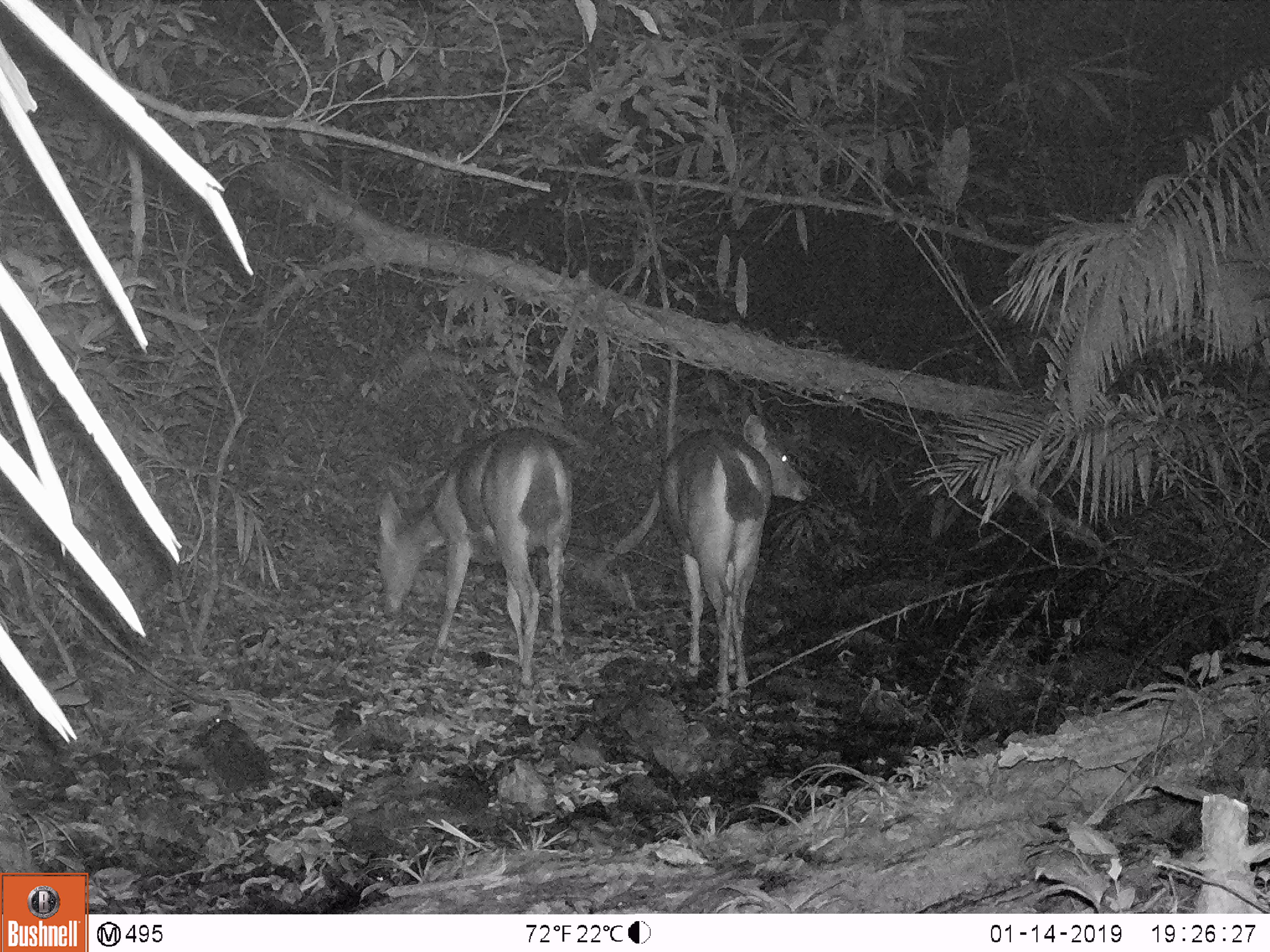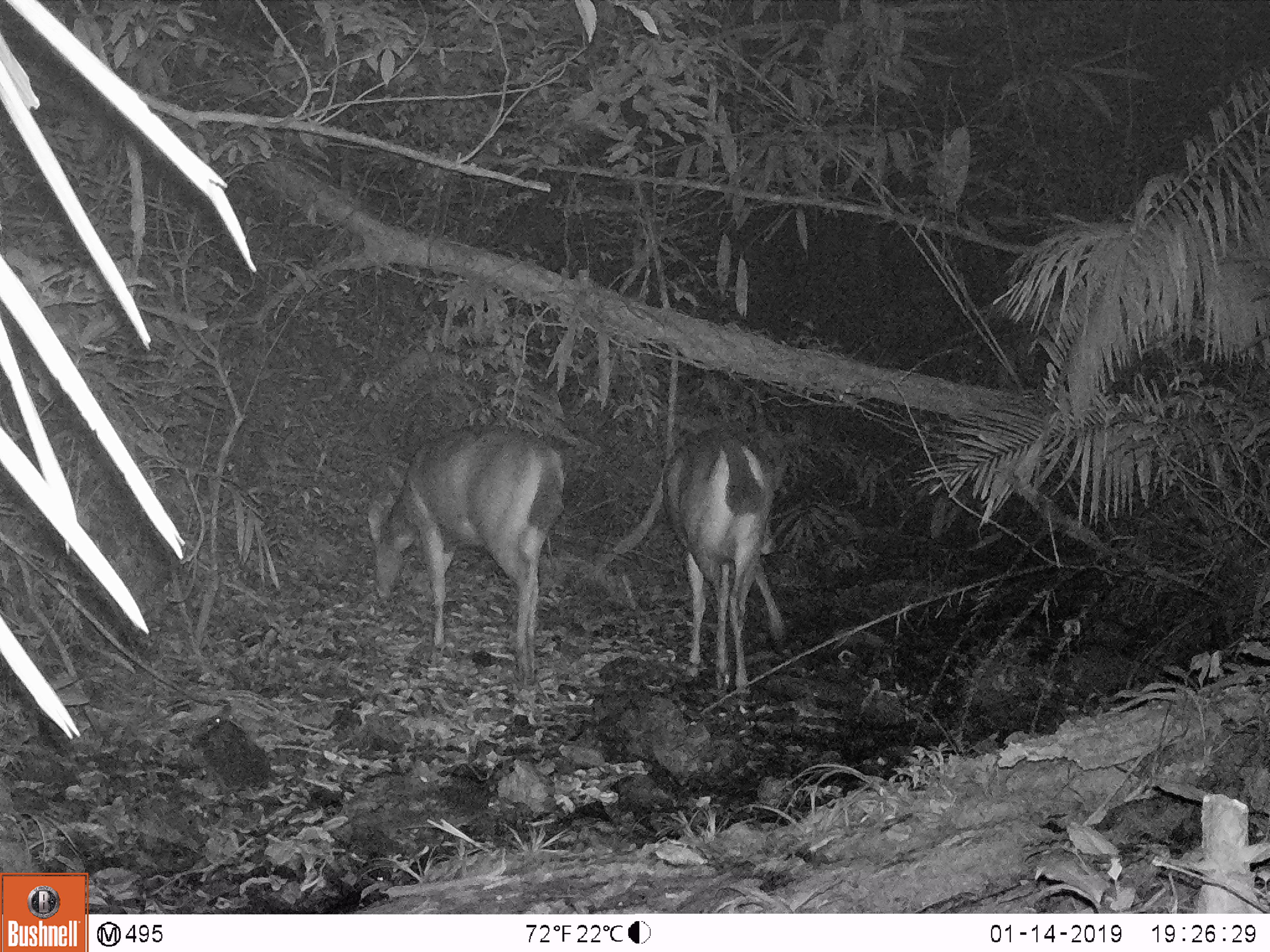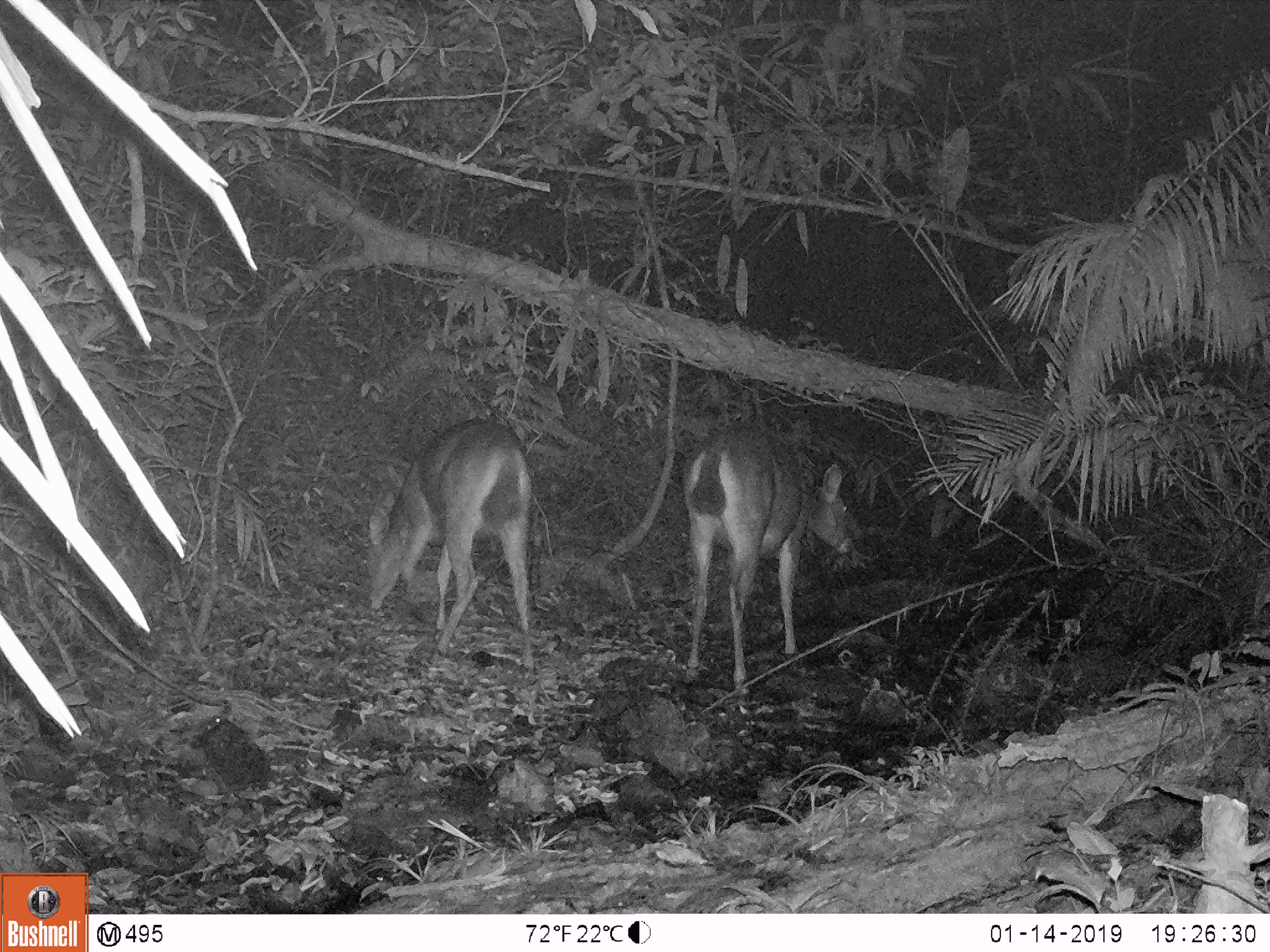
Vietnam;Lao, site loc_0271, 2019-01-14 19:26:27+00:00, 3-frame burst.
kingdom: Animalia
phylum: Chordata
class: Mammalia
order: Artiodactyla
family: Cervidae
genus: Rusa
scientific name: Rusa unicolor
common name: sambar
Sambar (Rusa unicolor). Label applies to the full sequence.